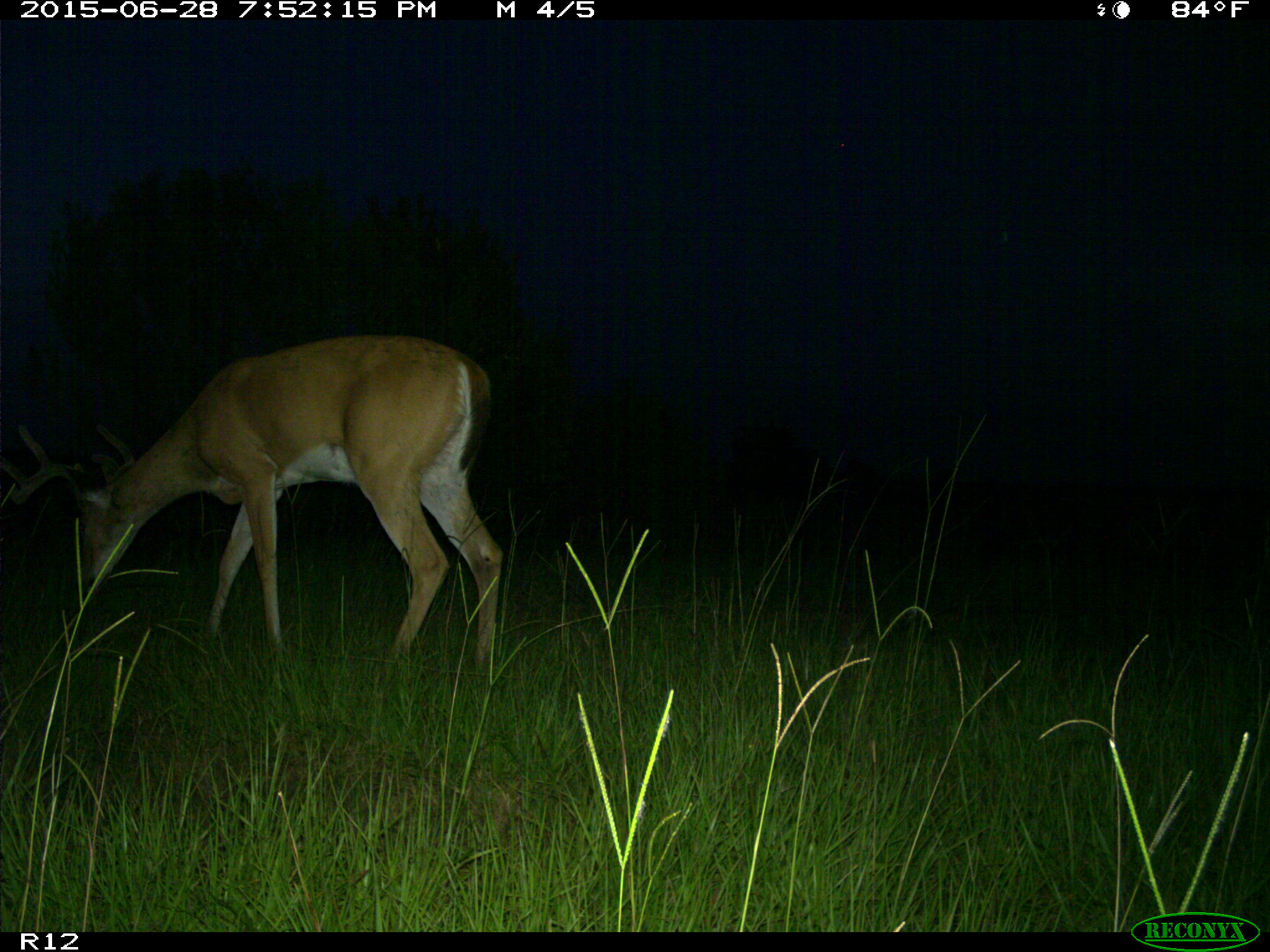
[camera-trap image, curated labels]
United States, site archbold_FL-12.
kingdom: Animalia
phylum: Chordata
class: Mammalia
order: Artiodactyla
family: Cervidae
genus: Odocoileus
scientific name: Odocoileus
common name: deer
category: unidentified deer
Unidentified deer (deer) (Odocoileus).